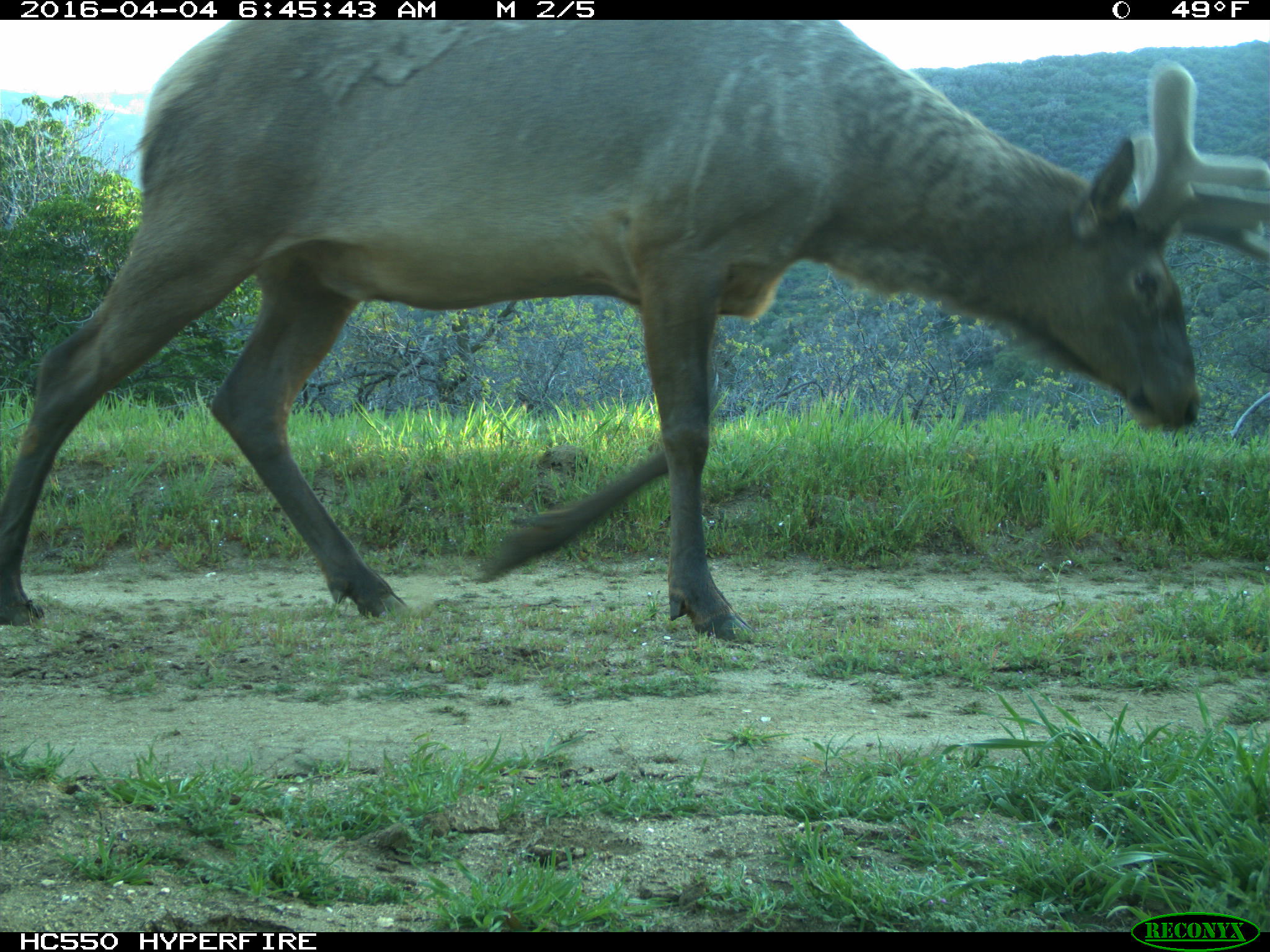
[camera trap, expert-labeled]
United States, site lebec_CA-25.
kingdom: Animalia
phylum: Chordata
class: Mammalia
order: Artiodactyla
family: Cervidae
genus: Cervus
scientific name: Cervus canadensis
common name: elk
Cervus canadensis (elk).